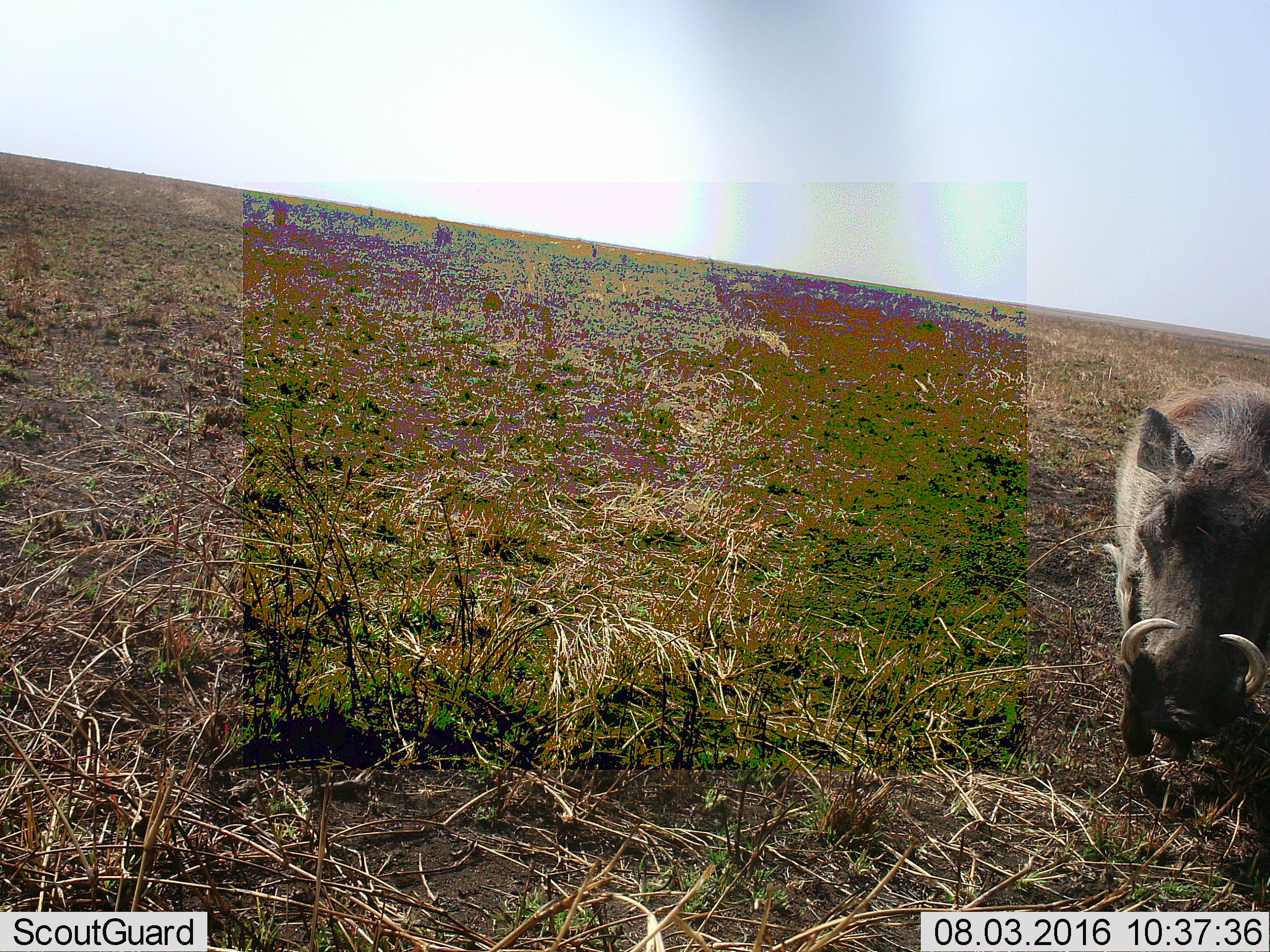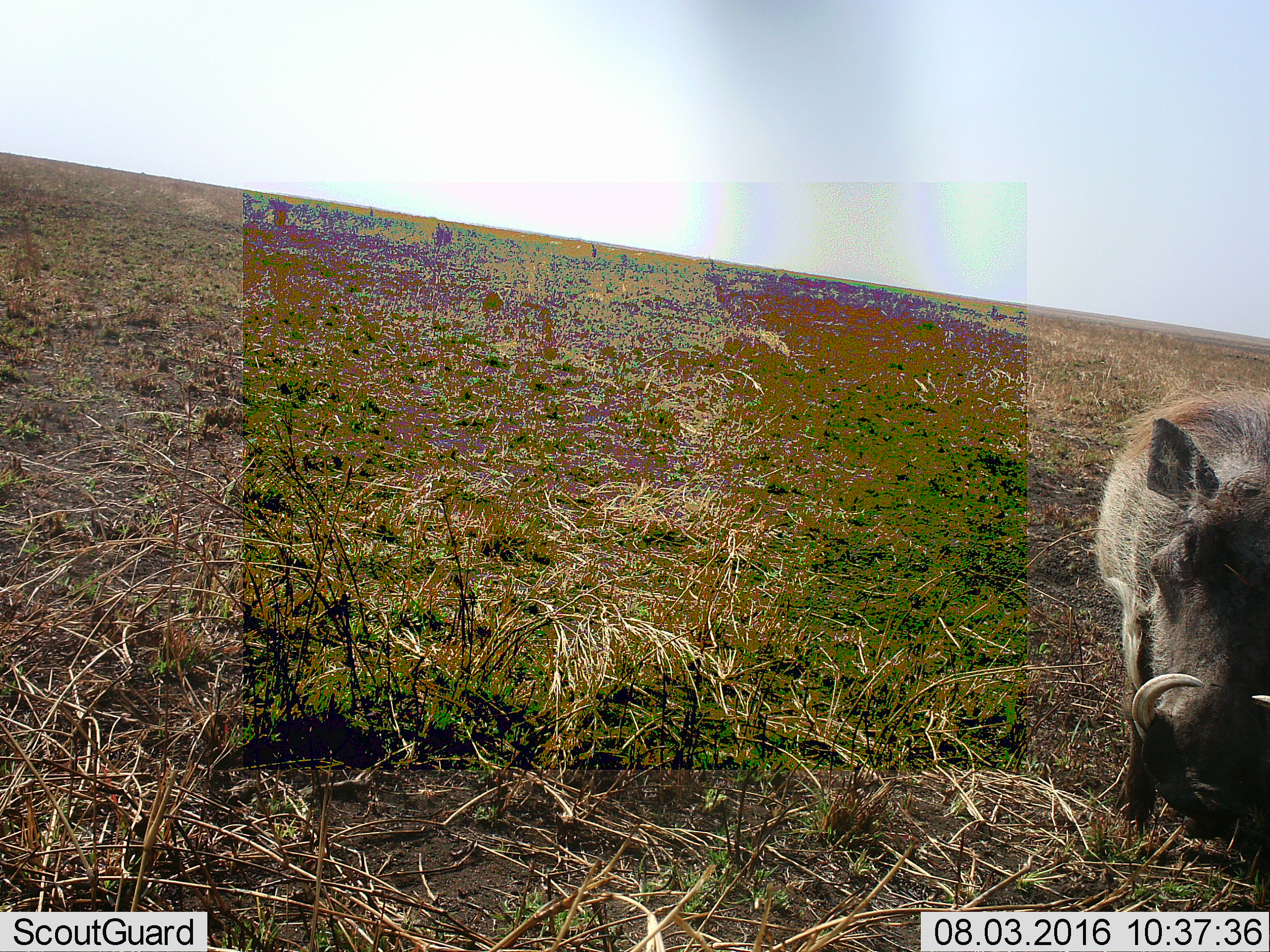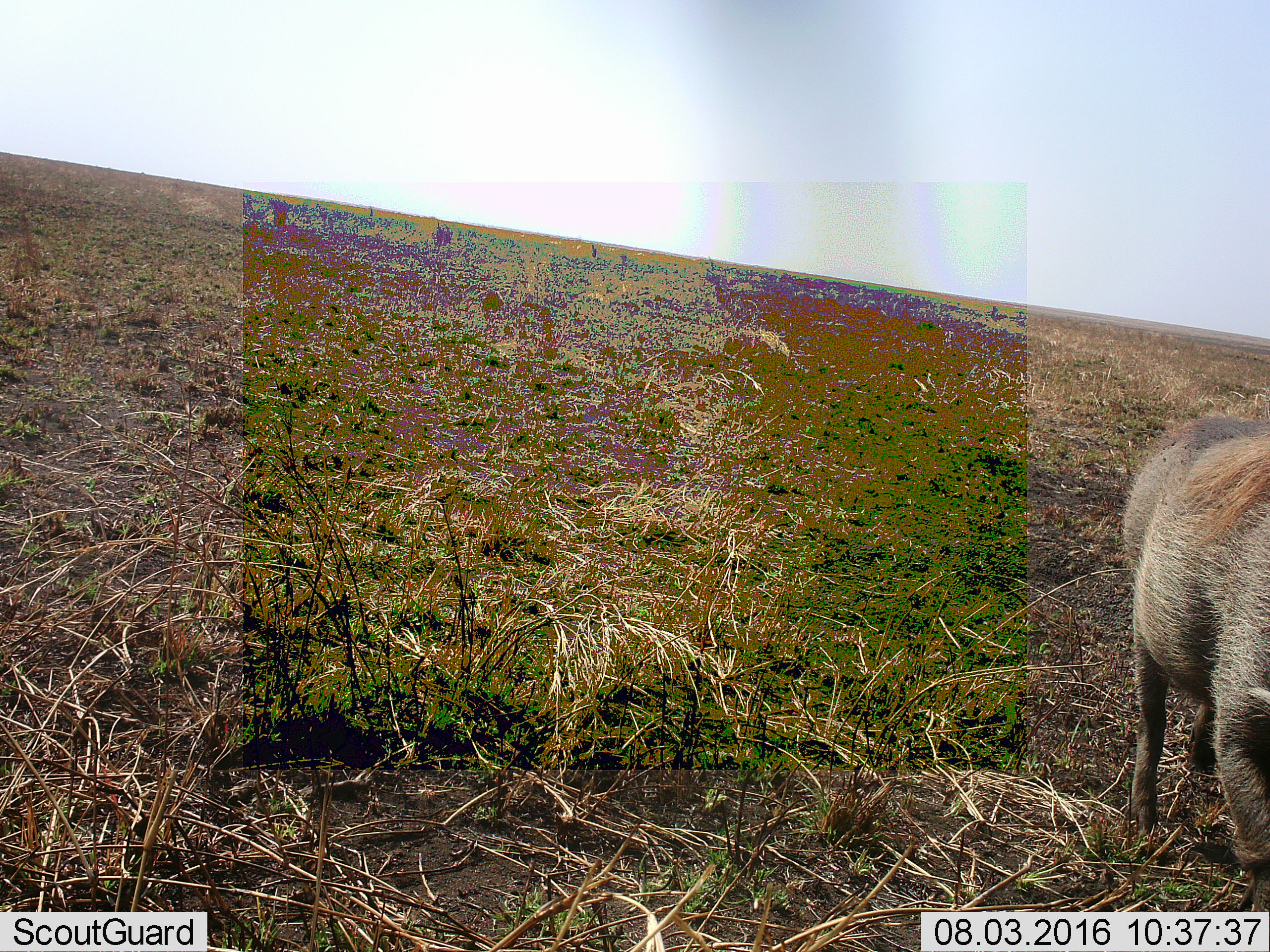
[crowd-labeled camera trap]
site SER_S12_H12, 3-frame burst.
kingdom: Animalia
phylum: Chordata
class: Mammalia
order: Artiodactyla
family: Suidae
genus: Phacochoerus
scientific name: Phacochoerus africanus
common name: warthog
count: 1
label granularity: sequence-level